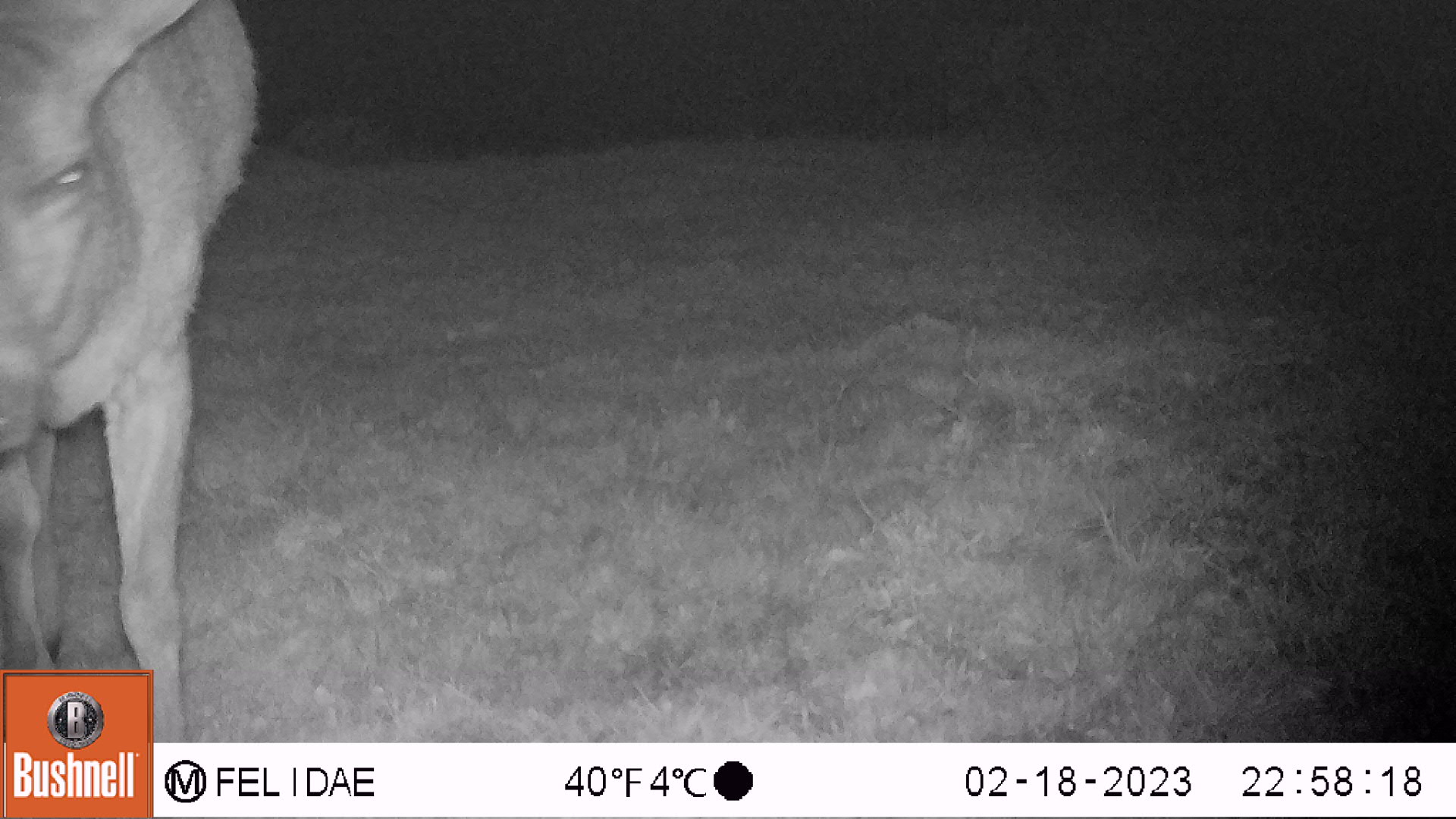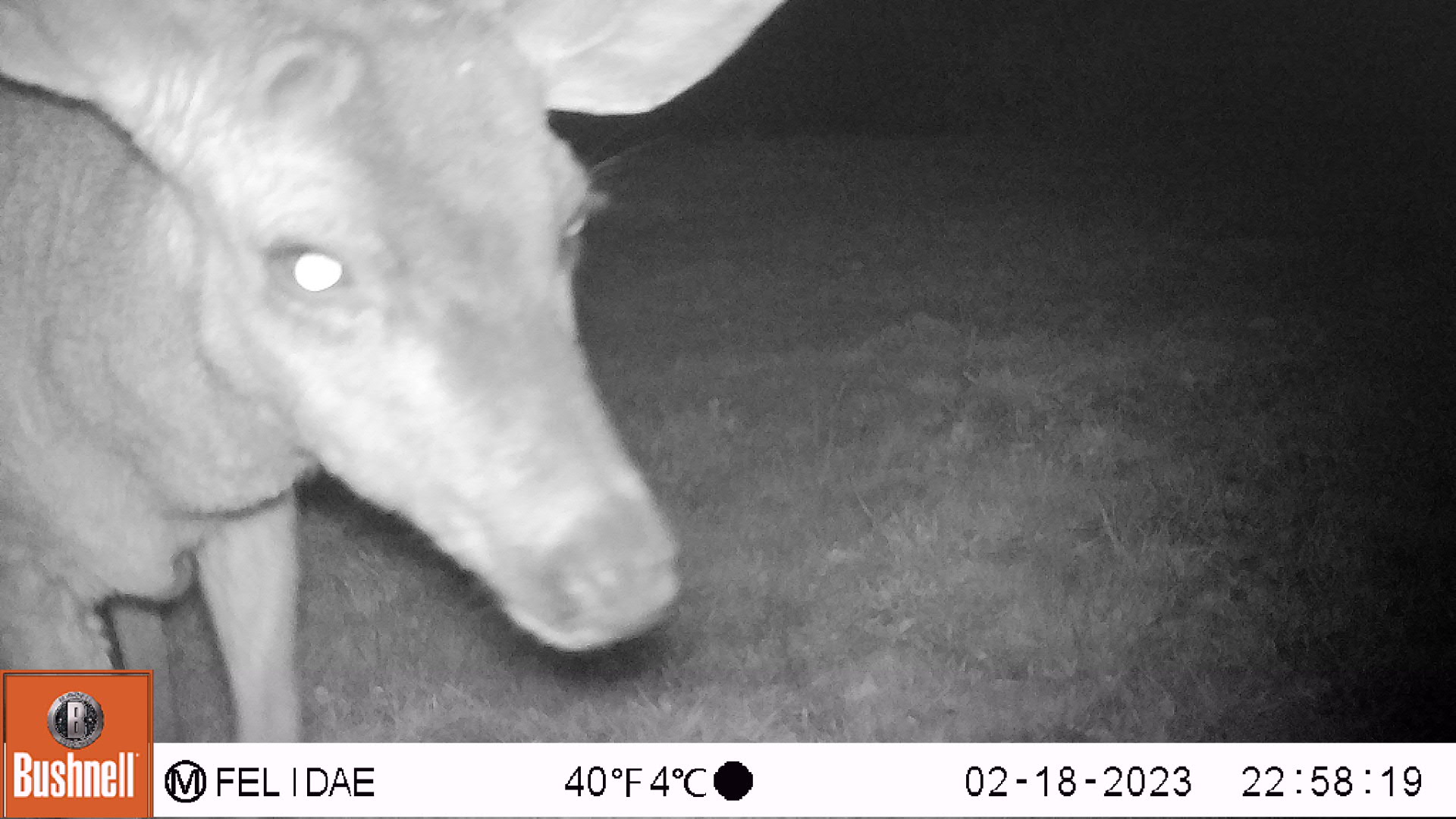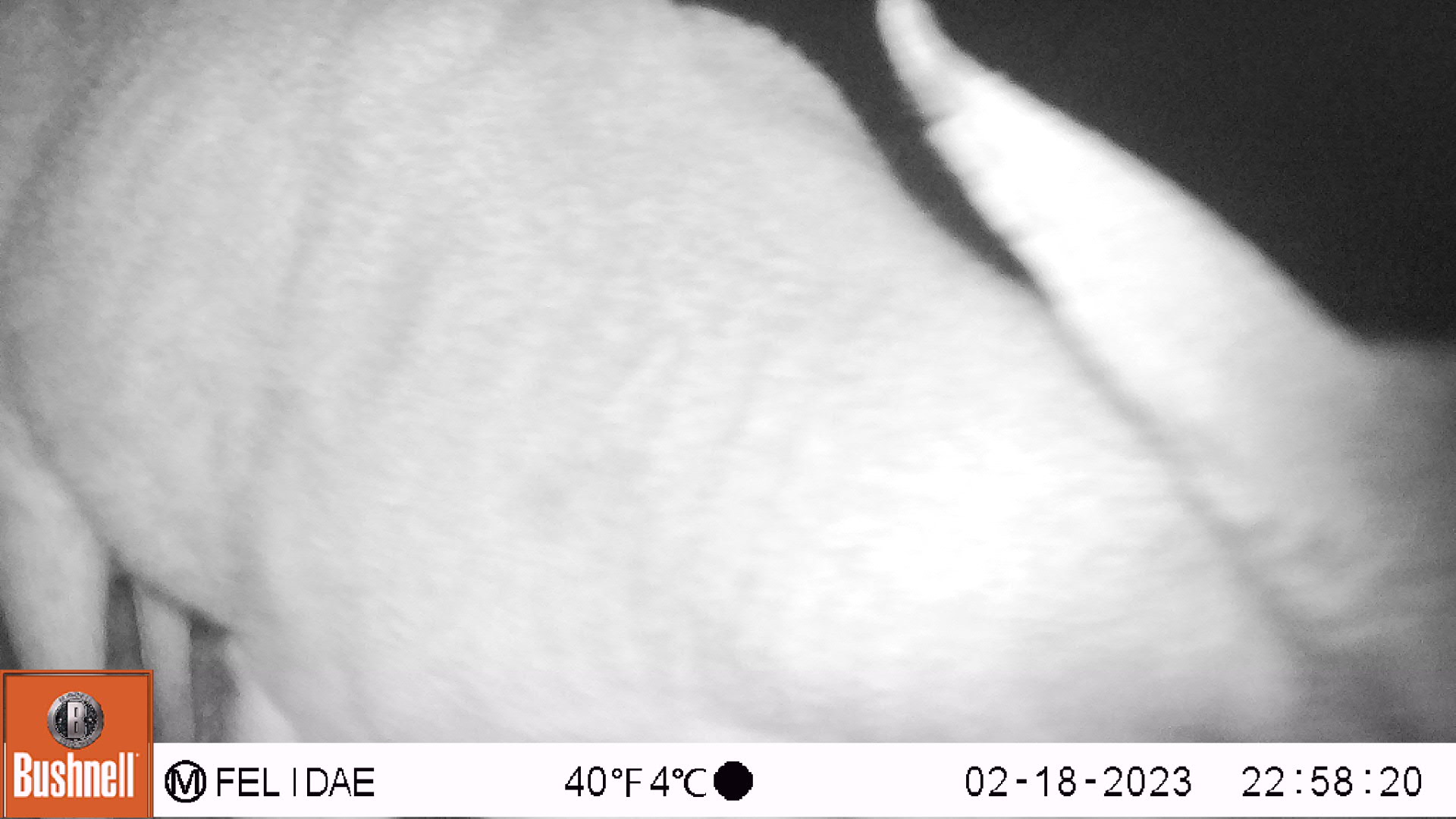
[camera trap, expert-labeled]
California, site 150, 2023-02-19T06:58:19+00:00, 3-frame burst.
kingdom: Animalia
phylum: Chordata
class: Mammalia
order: Artiodactyla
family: Cervidae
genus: Odocoileus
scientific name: Odocoileus hemionus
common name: mule deer